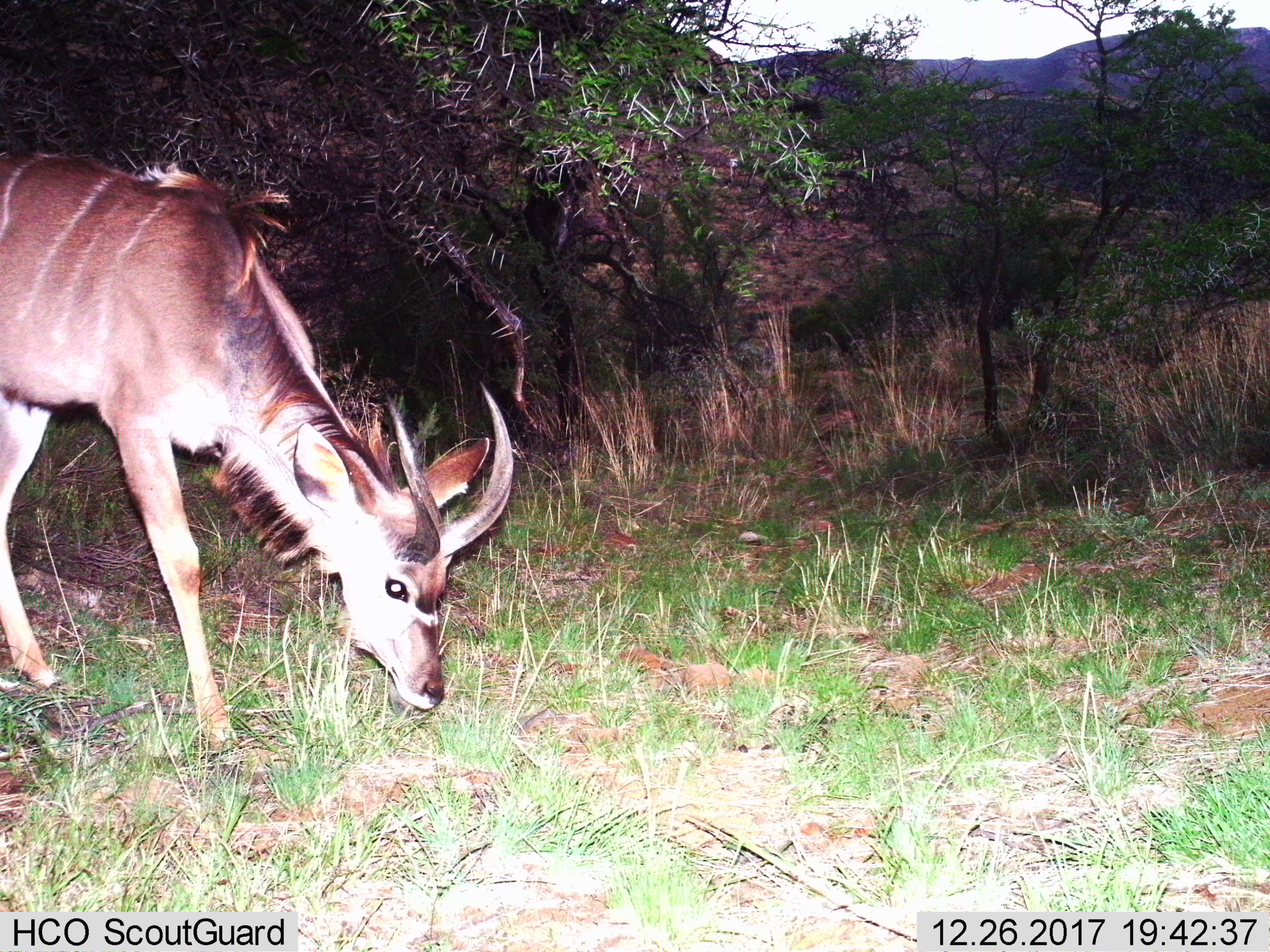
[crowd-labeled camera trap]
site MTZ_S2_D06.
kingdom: Animalia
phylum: Chordata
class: Mammalia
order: Artiodactyla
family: Bovidae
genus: Tragelaphus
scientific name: Tragelaphus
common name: kudu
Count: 1.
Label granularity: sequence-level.